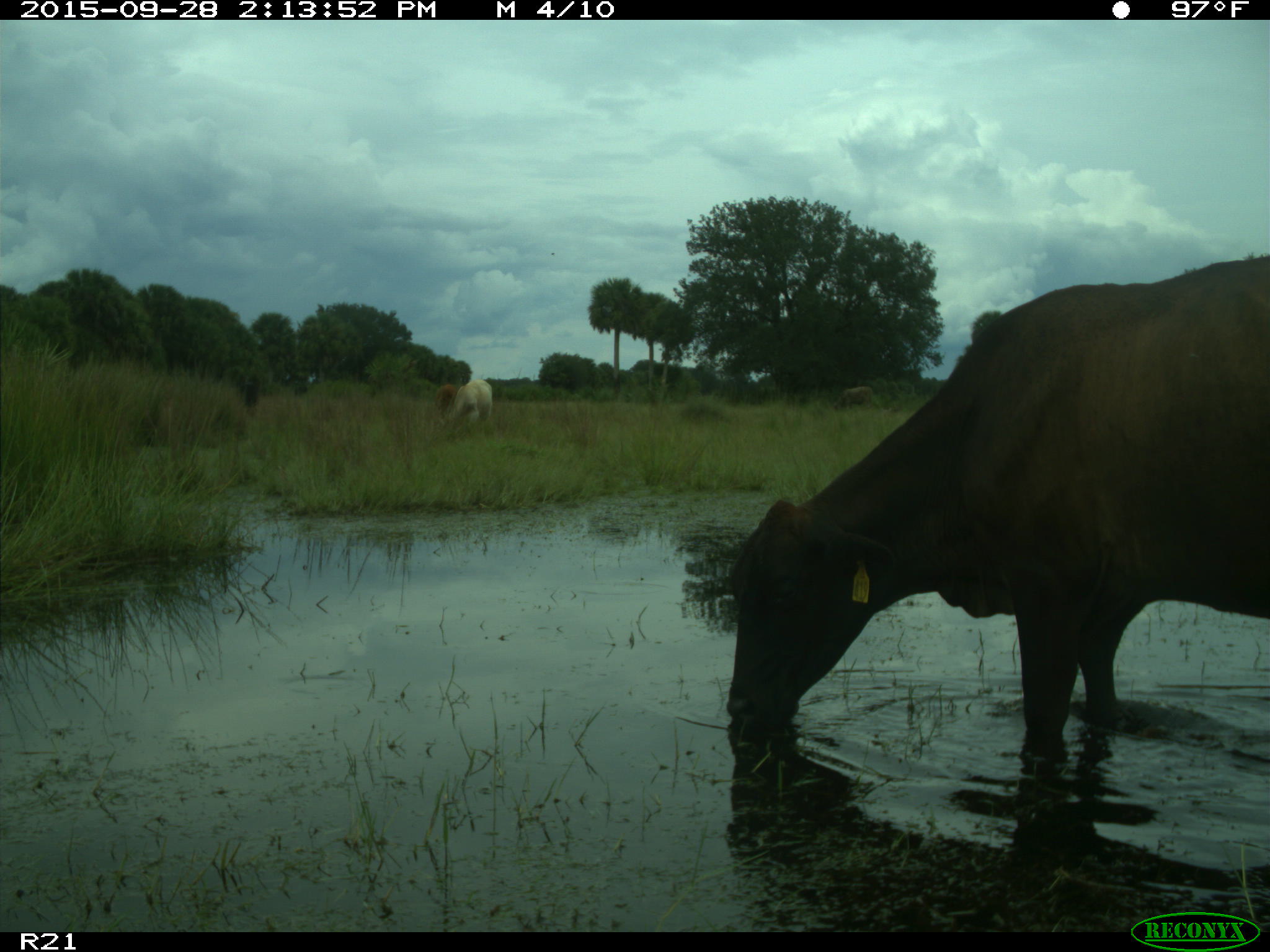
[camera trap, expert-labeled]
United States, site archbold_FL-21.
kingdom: Animalia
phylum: Chordata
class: Mammalia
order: Artiodactyla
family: Bovidae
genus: Bos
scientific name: Bos taurus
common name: domestic cow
Bos taurus (domestic cow).